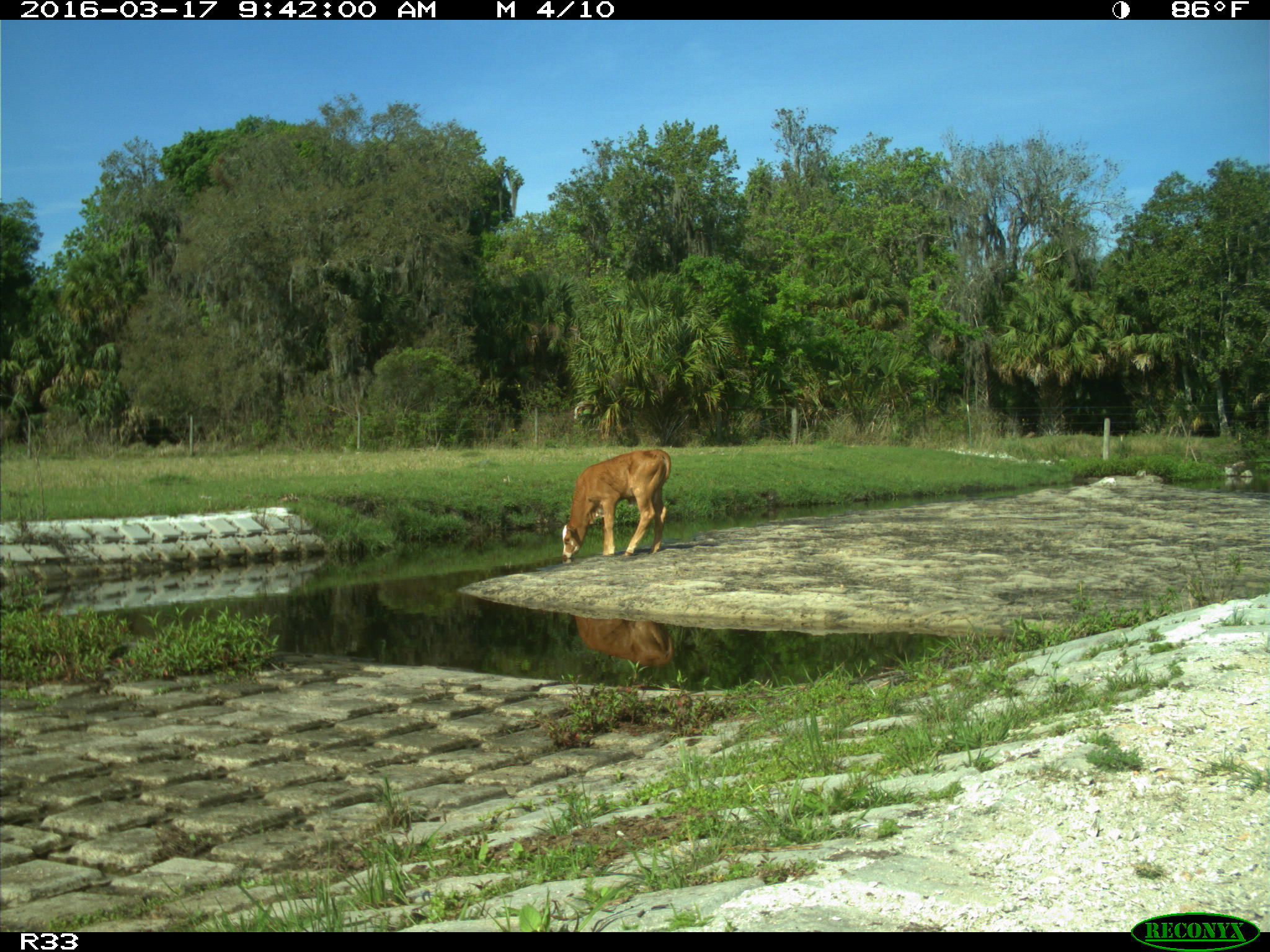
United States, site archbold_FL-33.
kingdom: Animalia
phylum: Chordata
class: Mammalia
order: Artiodactyla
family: Cervidae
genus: Odocoileus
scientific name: Odocoileus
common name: deer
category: unidentified deer